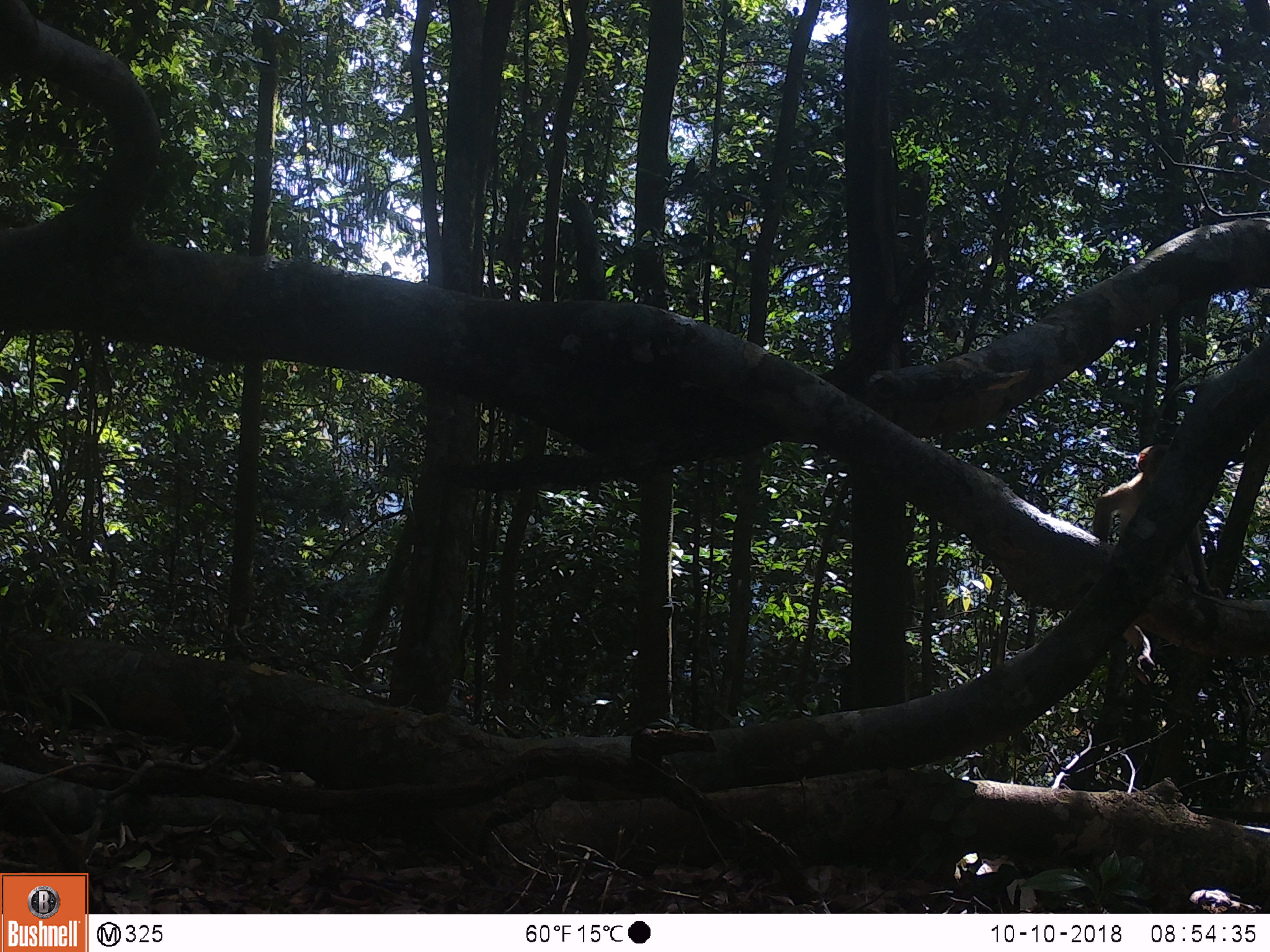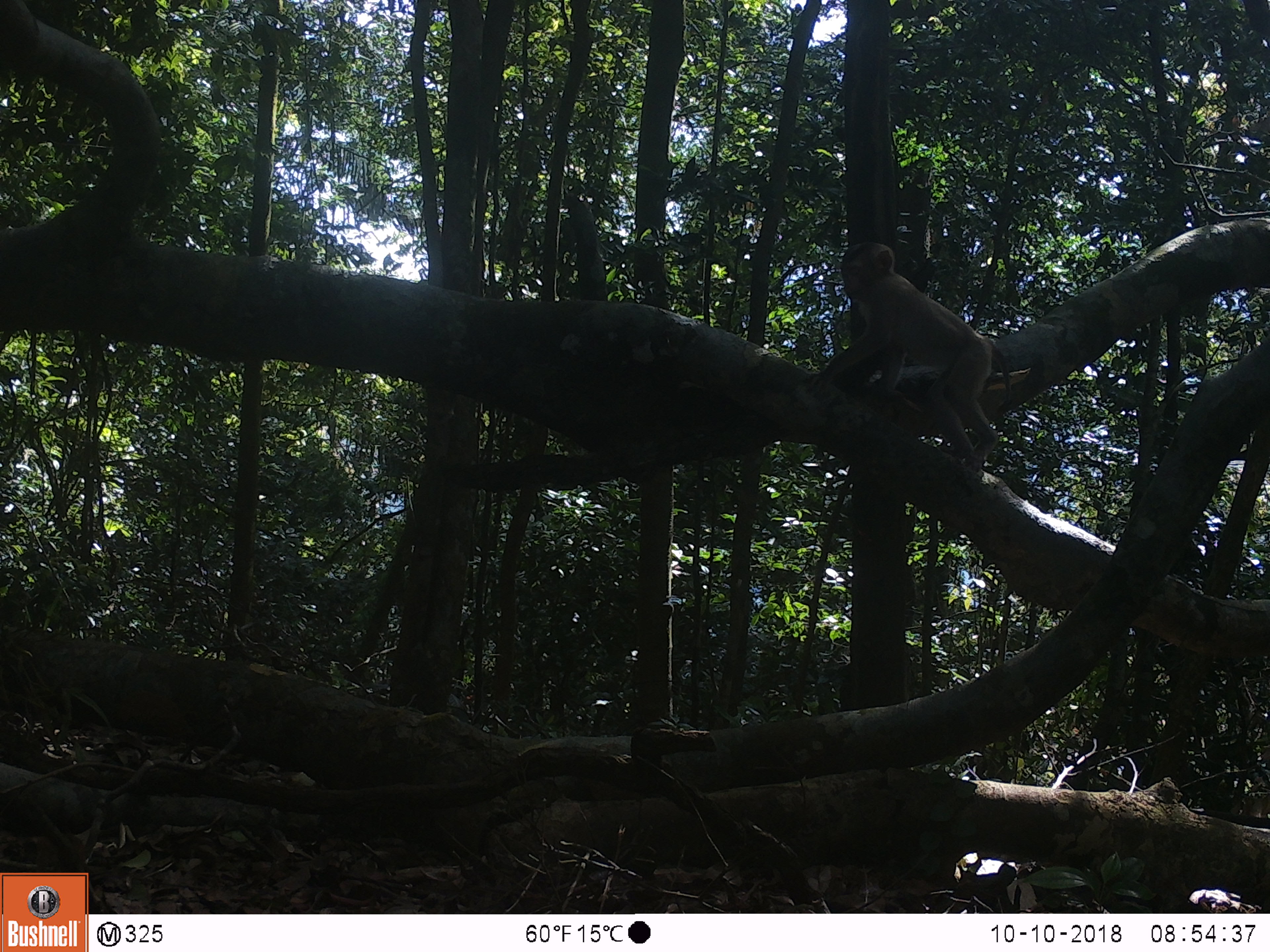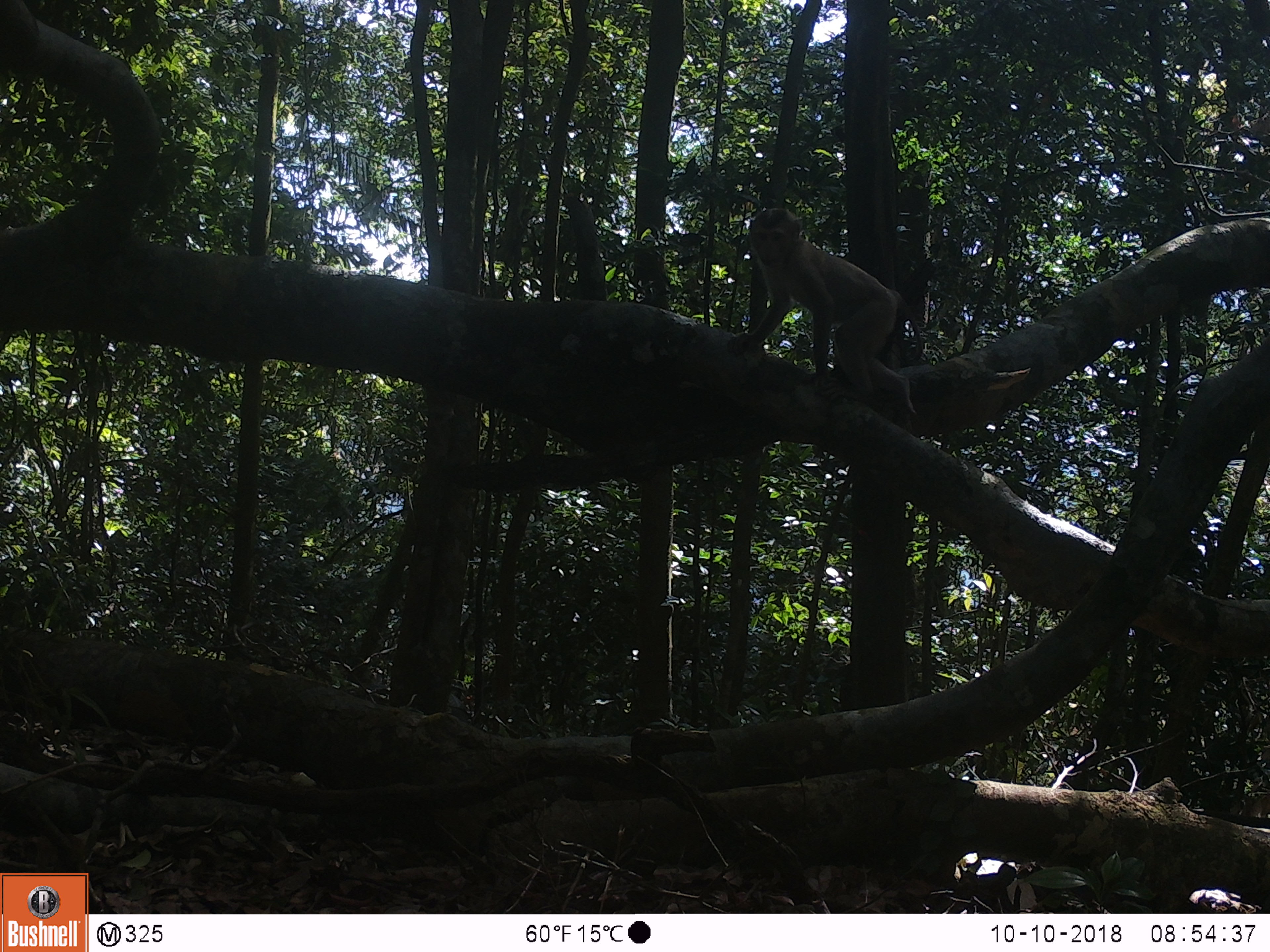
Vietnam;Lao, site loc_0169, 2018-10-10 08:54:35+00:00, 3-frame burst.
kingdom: Animalia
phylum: Chordata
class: Mammalia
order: Primates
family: Cercopithecidae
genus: Macaca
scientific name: Macaca nemestrina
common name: pig-tailed macaque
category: pig tailed macaque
Pig tailed macaque (pig-tailed macaque) (Macaca nemestrina). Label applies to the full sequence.